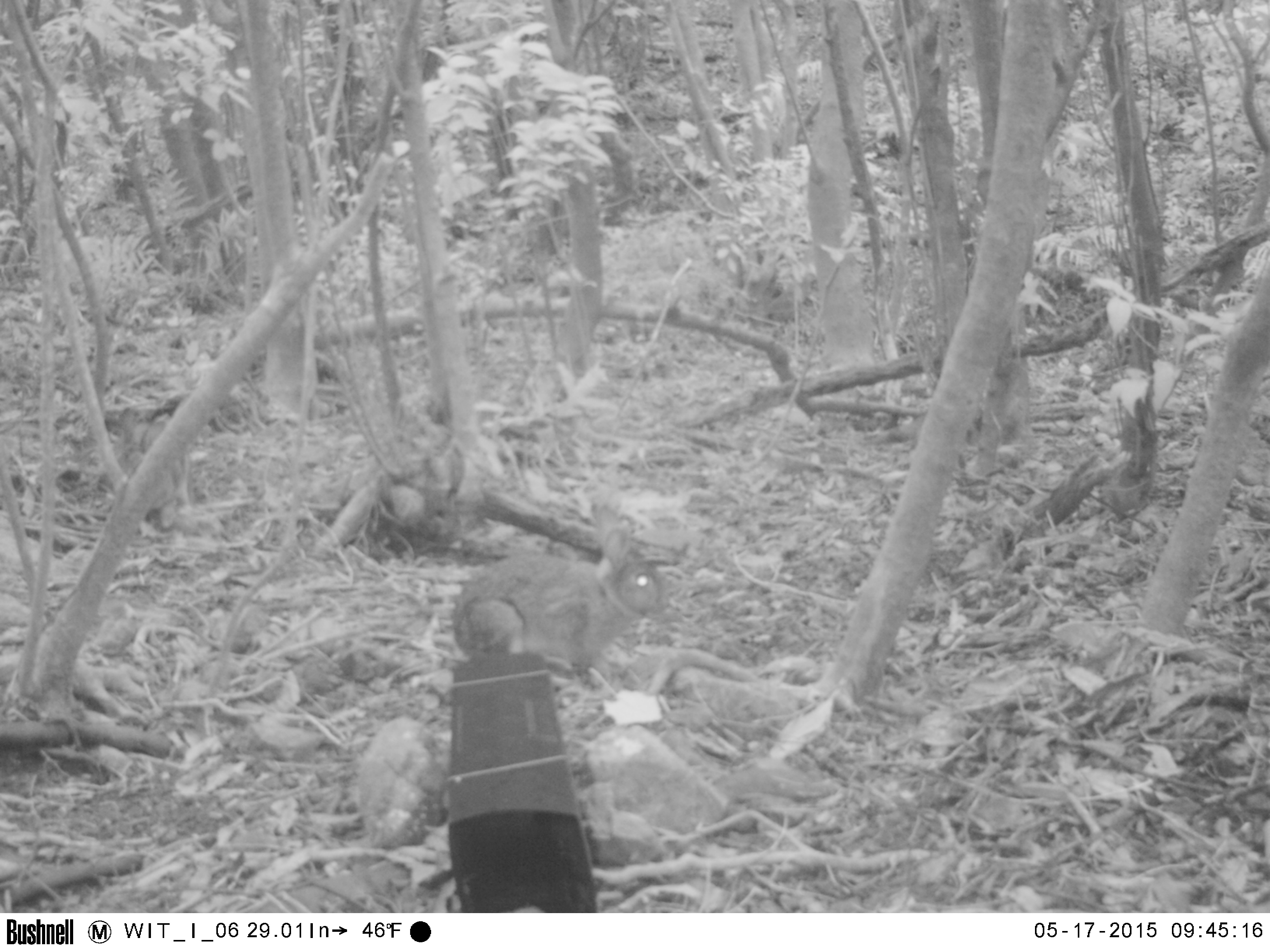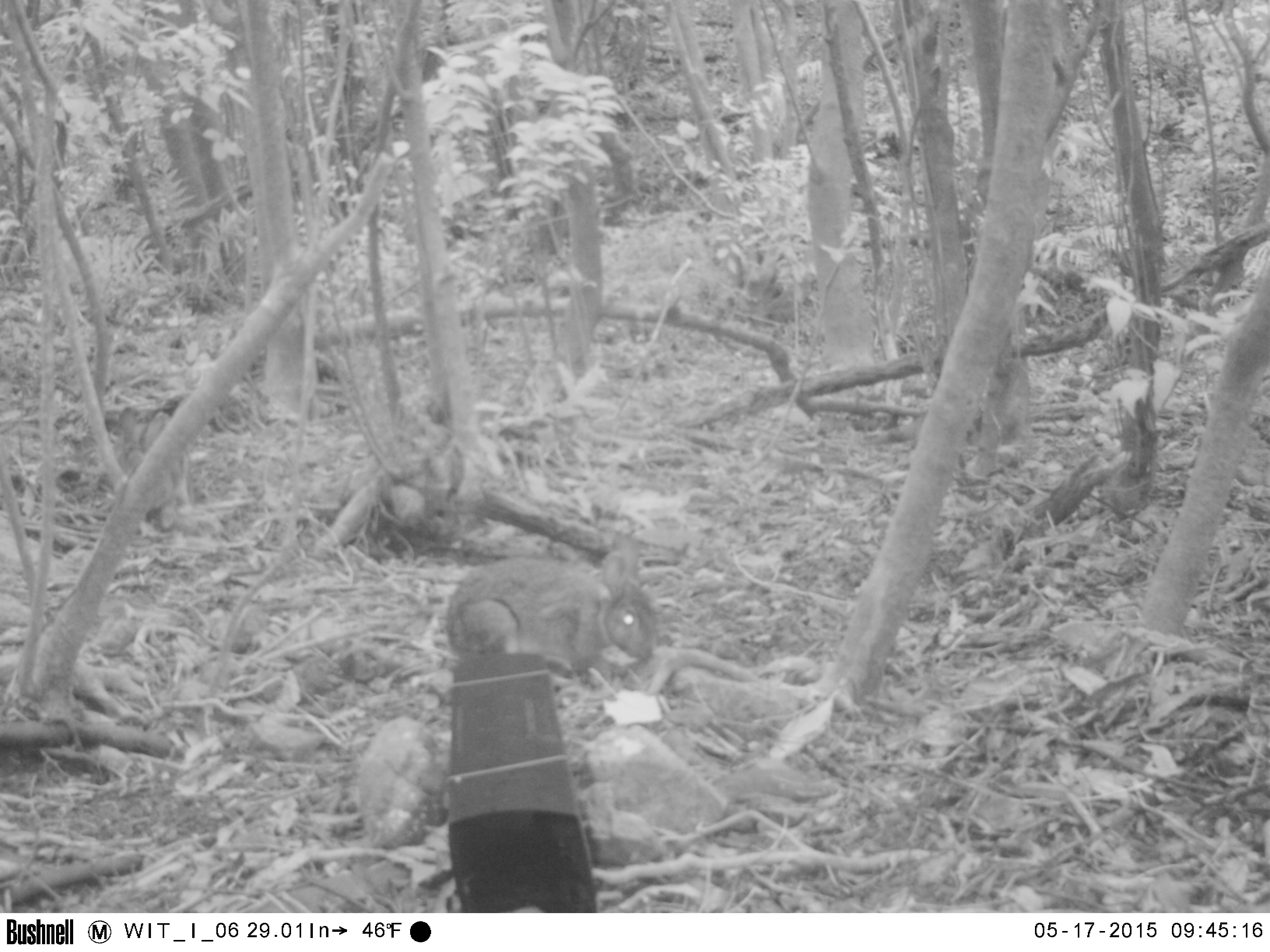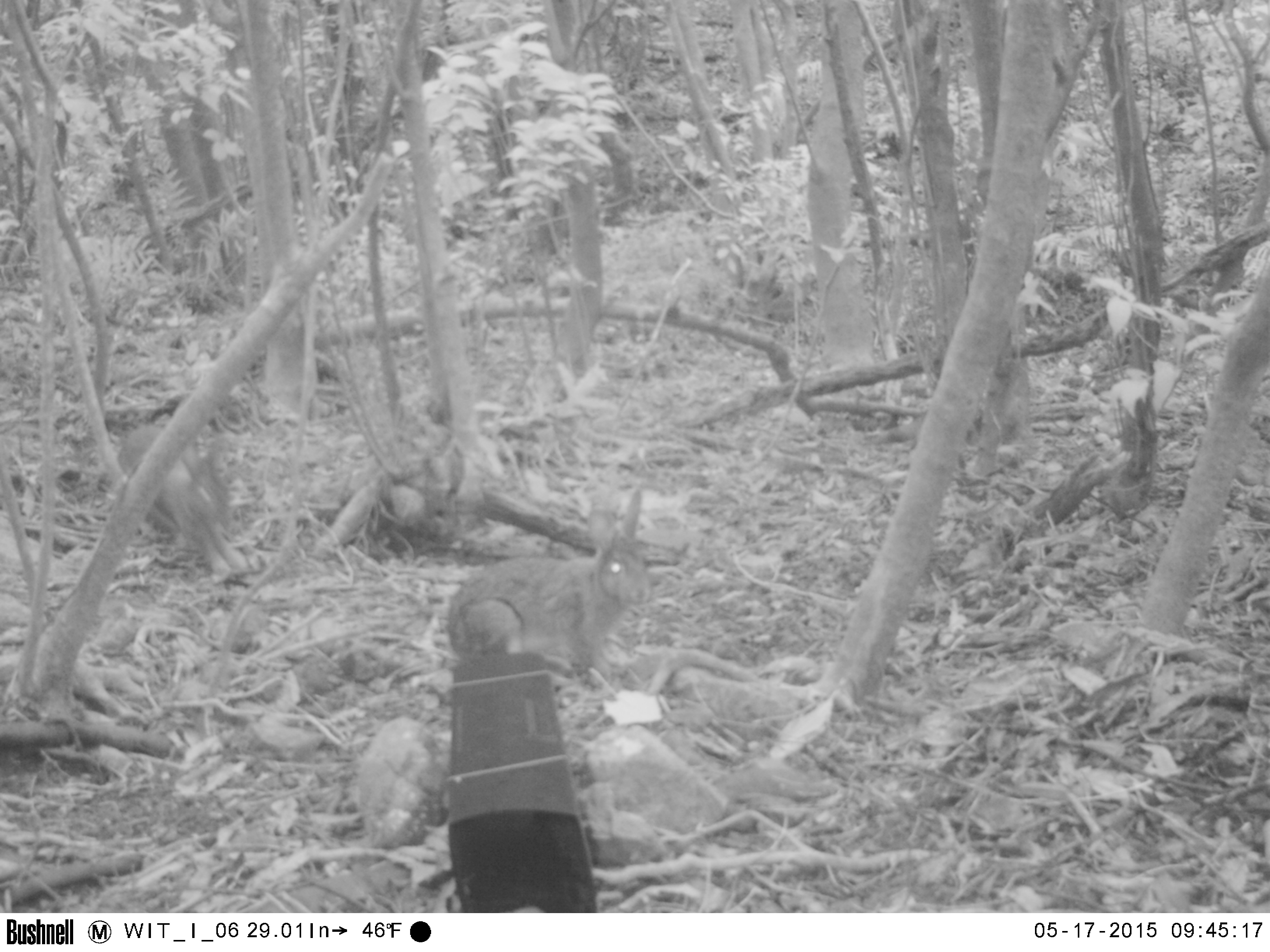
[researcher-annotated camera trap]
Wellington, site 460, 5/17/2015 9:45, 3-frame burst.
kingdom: Animalia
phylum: Chordata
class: Mammalia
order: Lagomorpha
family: Leporidae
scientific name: Leporidae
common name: rabbit